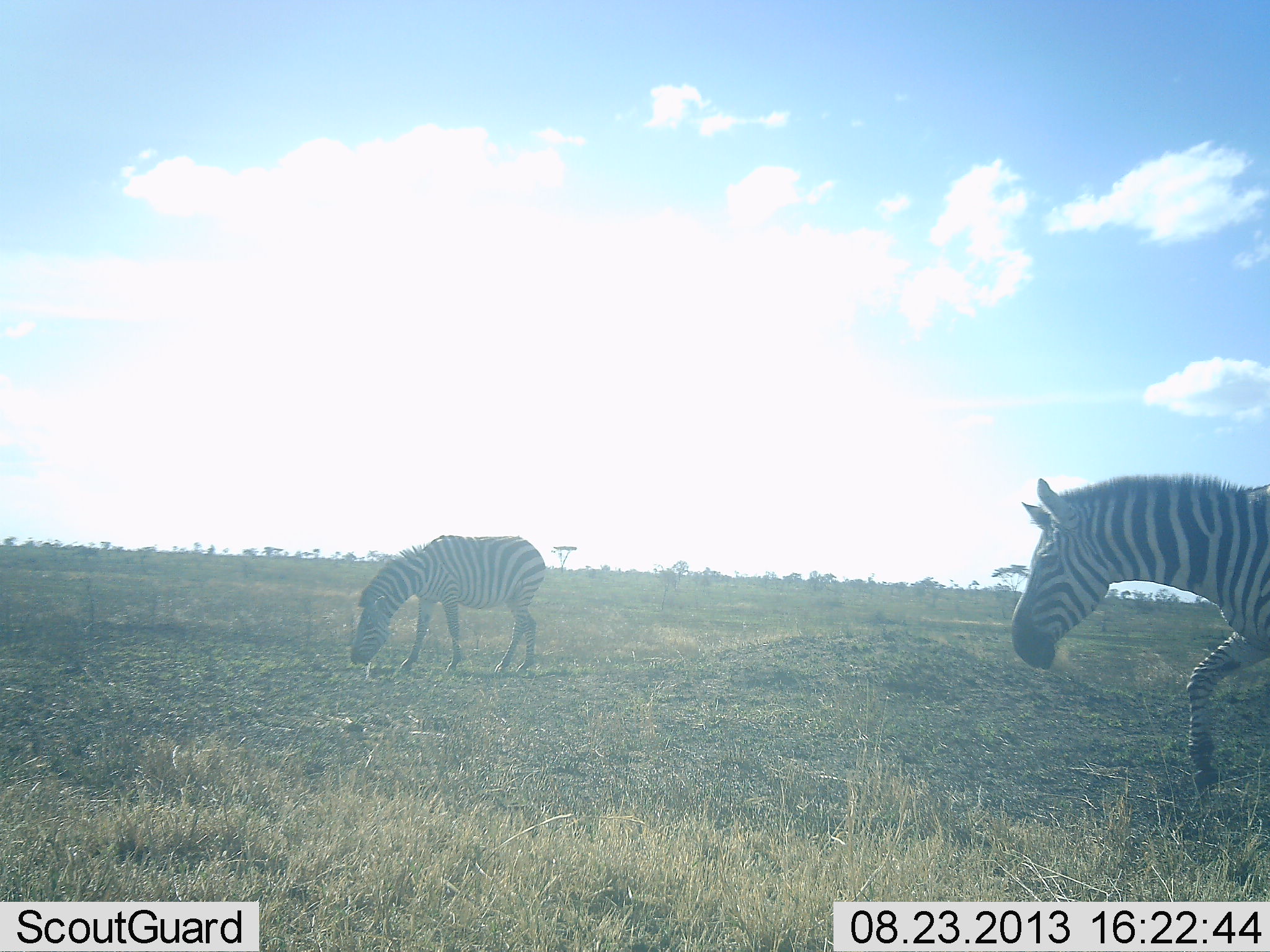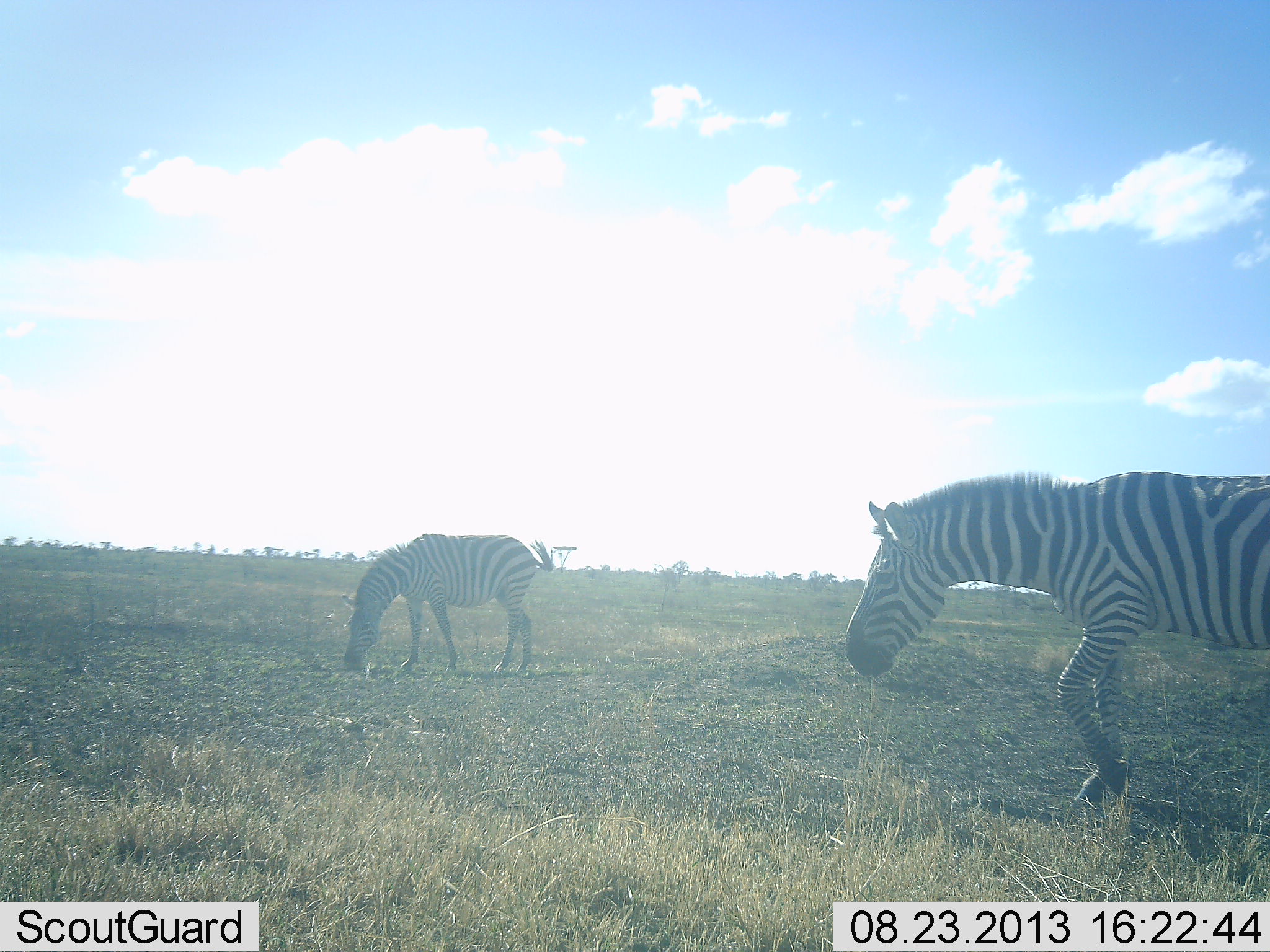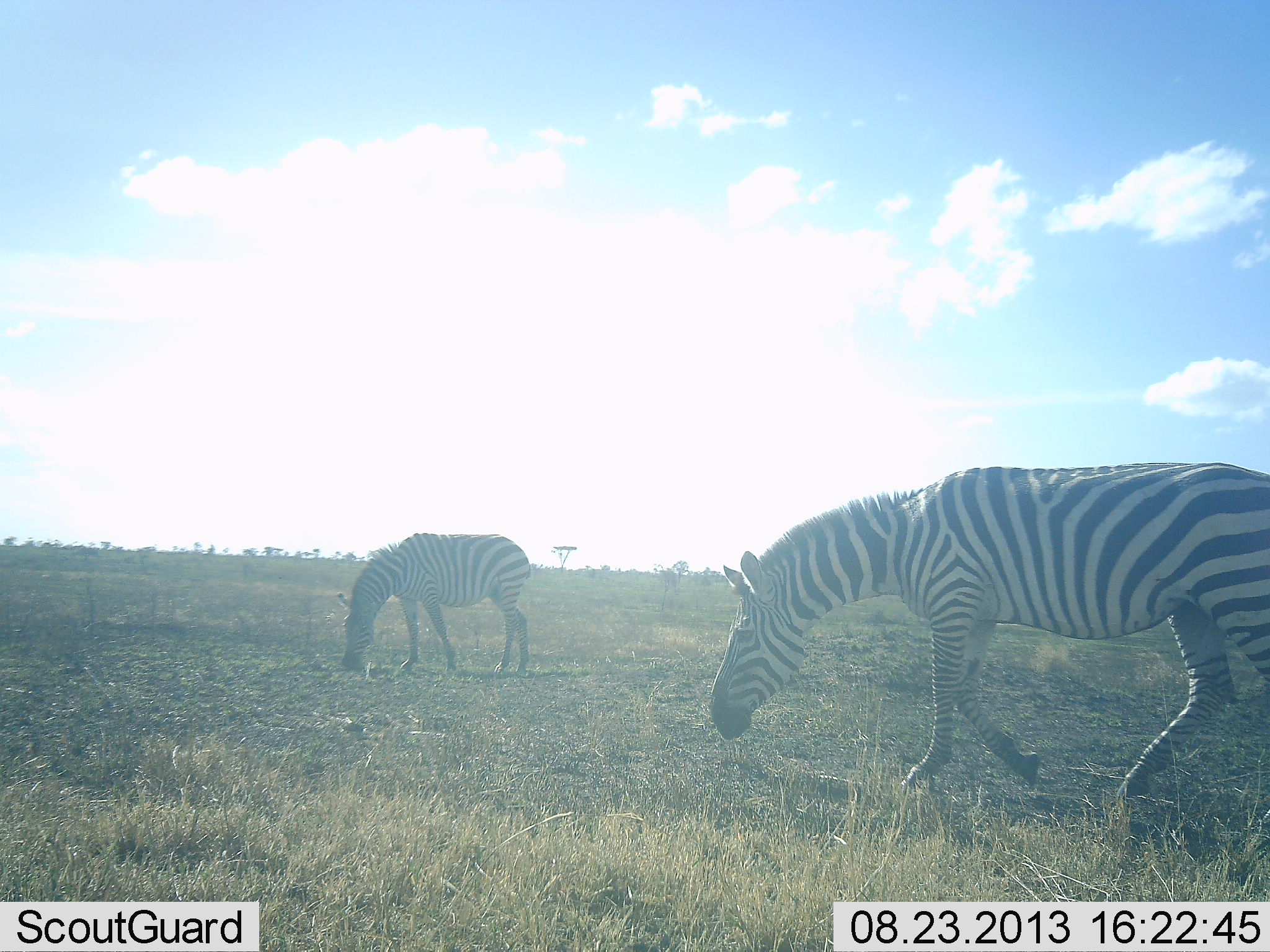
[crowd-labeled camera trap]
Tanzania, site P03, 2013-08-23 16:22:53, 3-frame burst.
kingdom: Animalia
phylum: Chordata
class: Mammalia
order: Perissodactyla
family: Equidae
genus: Equus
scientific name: Equus quagga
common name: plains zebra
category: zebra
Zebra (plains zebra) (Equus quagga), count 2. Behavior (volunteer vote fractions): standing 30%, resting 0%, moving 100%, interacting 0%. Young present (vote fraction): 0%. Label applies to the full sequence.